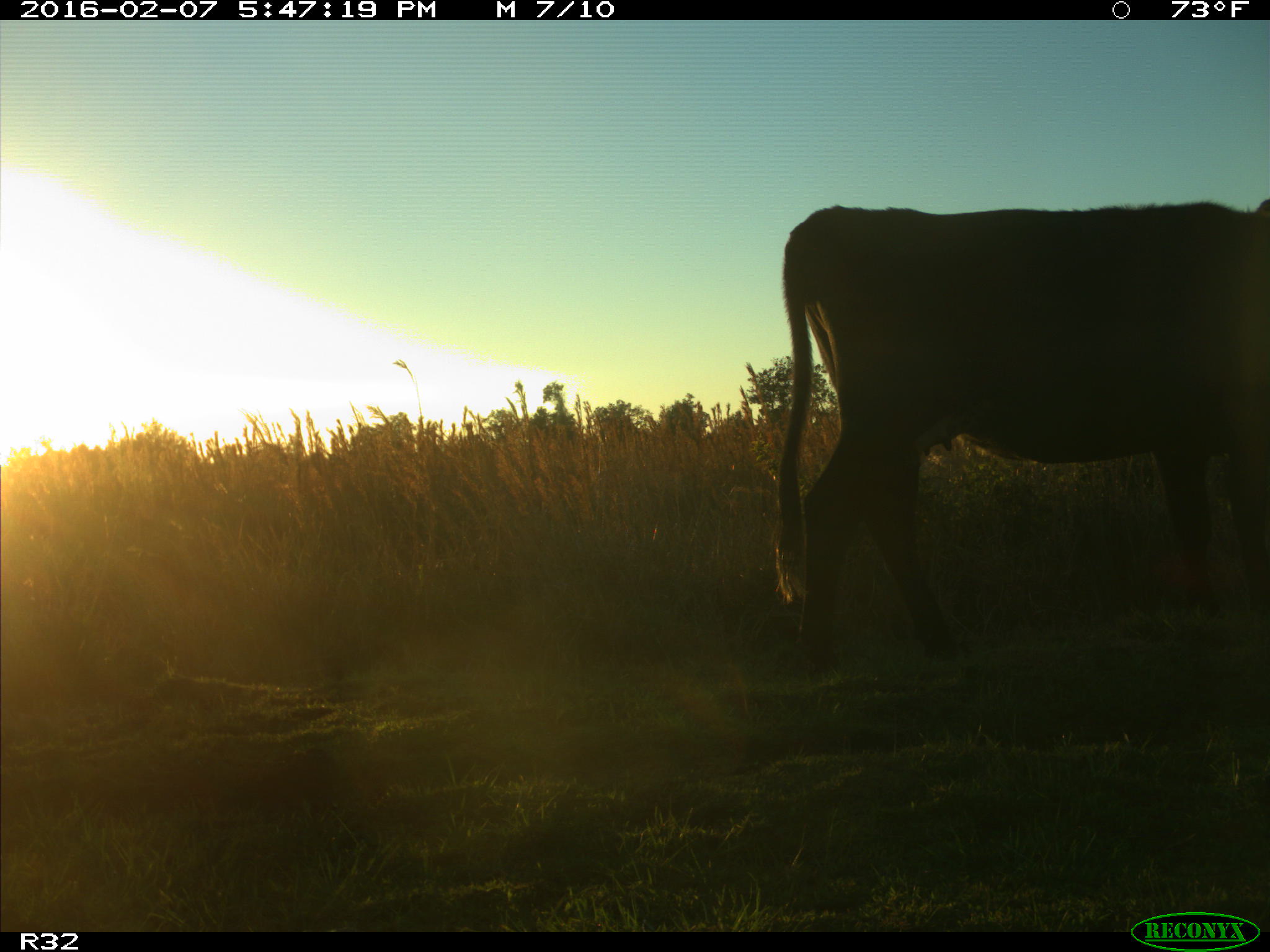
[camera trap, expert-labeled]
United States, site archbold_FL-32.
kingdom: Animalia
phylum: Chordata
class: Mammalia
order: Artiodactyla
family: Bovidae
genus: Bos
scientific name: Bos taurus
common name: domestic cow